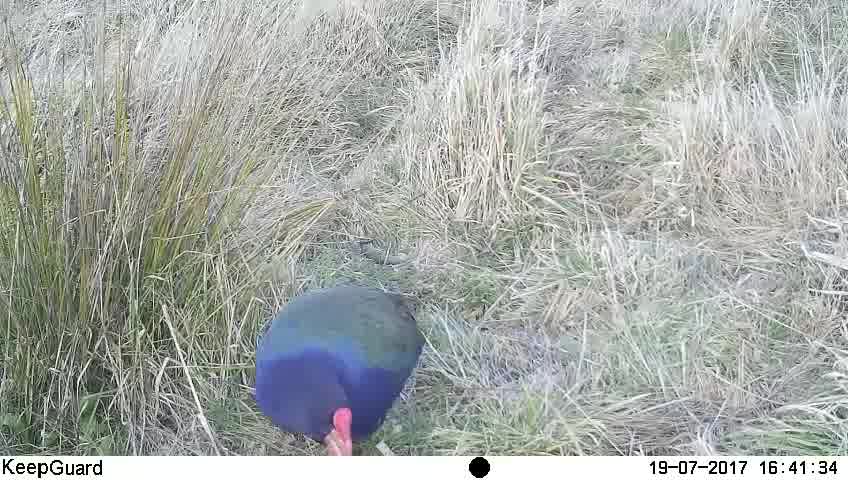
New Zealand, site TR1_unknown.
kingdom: Animalia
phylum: Chordata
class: Aves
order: Gruiformes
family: Rallidae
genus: Porphyrio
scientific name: Porphyrio mantelli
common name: takahe